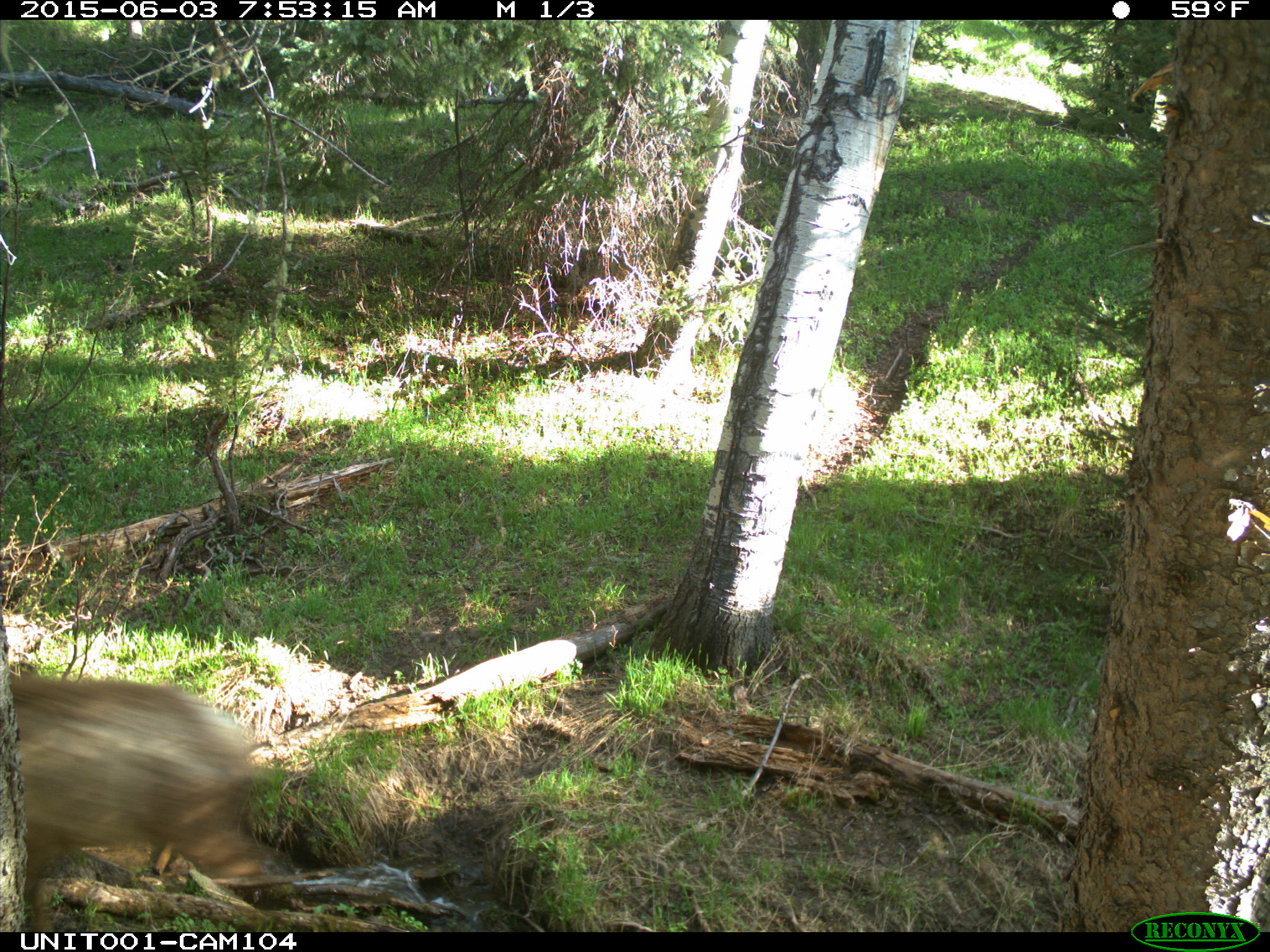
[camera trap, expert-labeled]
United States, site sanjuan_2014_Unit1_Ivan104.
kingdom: Animalia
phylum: Chordata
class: Mammalia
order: Artiodactyla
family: Cervidae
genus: Cervus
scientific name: Cervus elaphus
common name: red deer